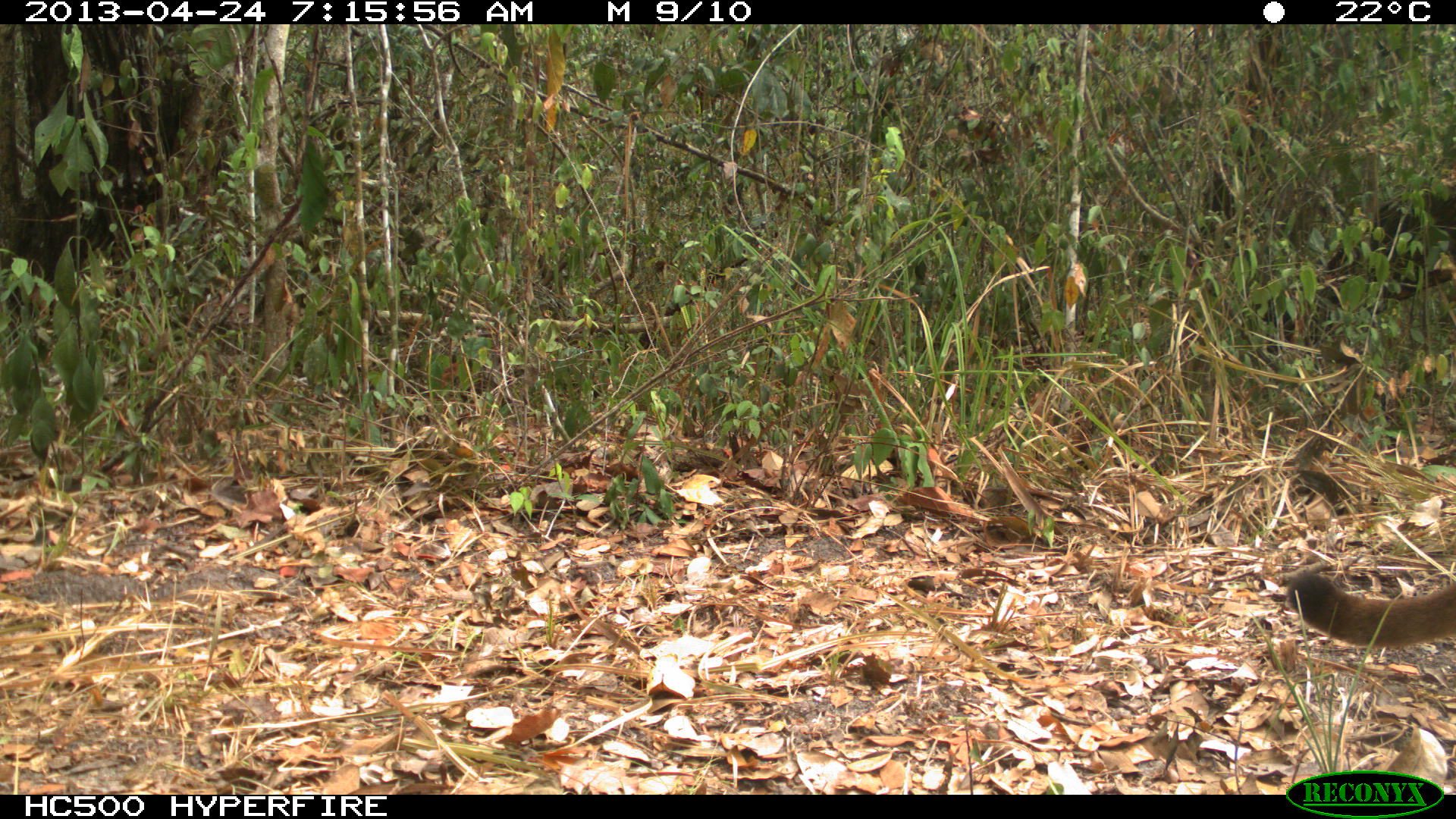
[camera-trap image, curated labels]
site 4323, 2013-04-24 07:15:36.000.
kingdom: Animalia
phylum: Chordata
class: Mammalia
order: Carnivora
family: Felidae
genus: Puma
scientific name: Puma concolor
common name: mountain lion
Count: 2.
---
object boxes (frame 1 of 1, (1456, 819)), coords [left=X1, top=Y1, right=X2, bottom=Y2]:
puma concolor: [left=1284, top=567, right=1456, bottom=650]